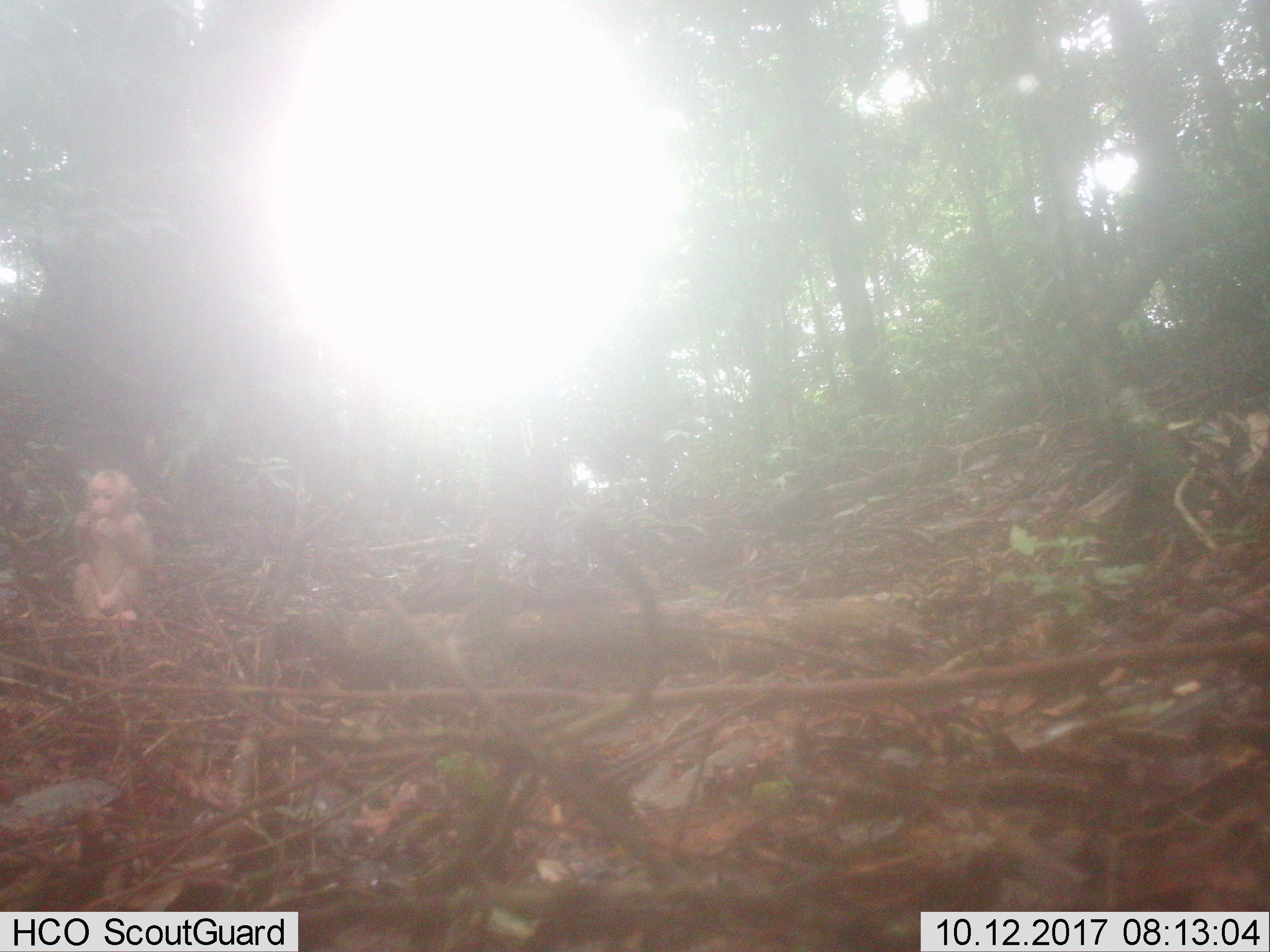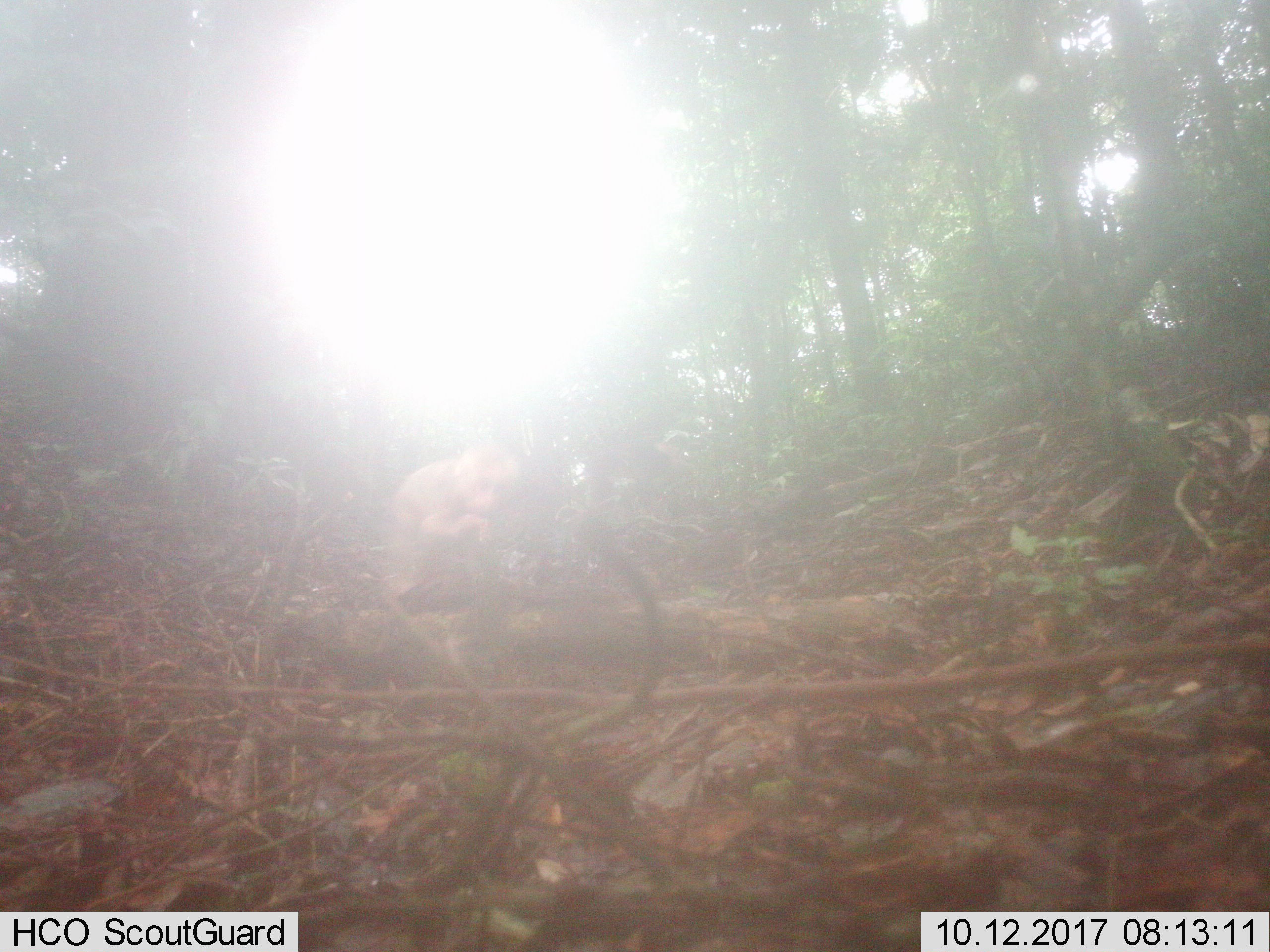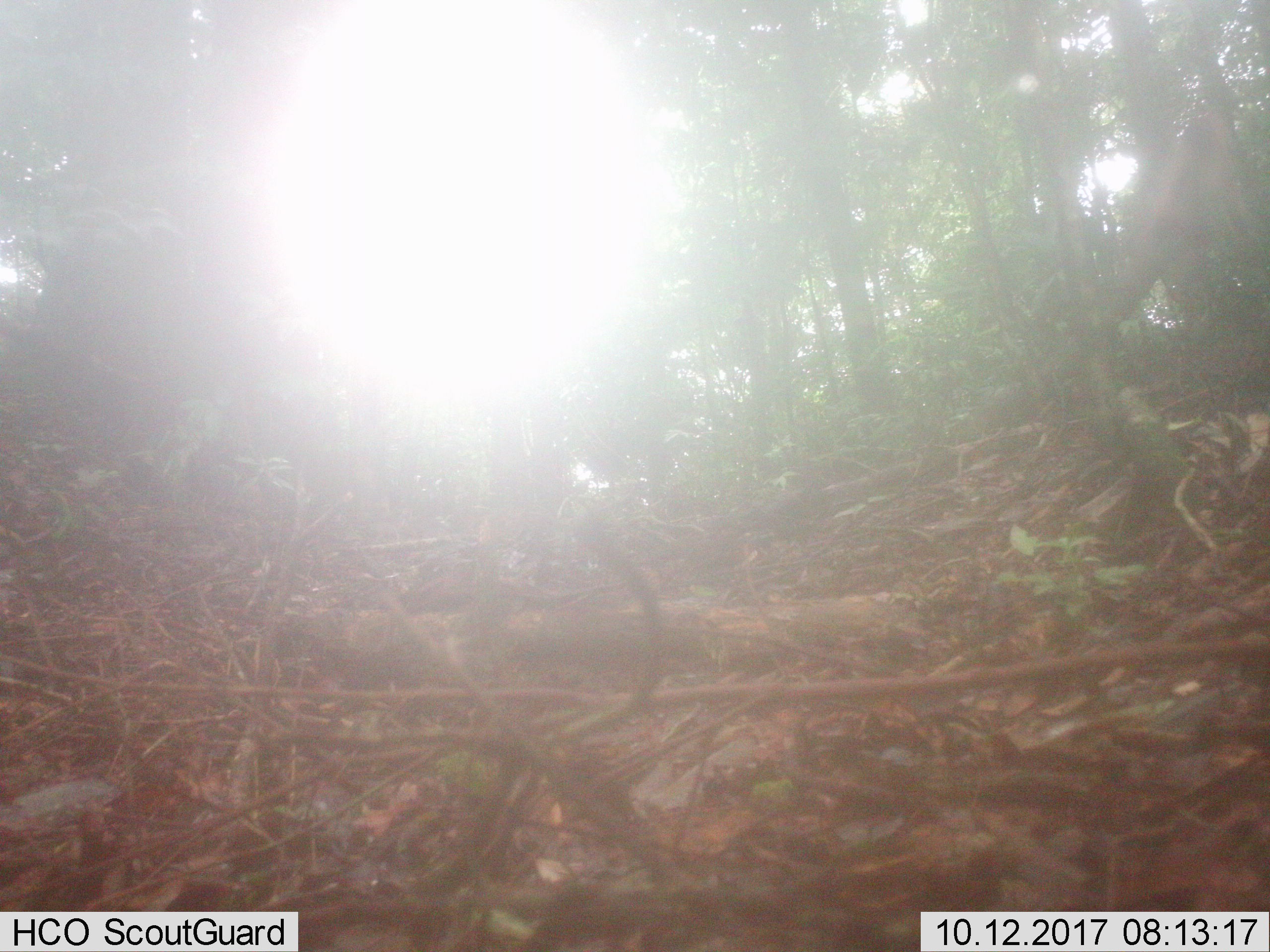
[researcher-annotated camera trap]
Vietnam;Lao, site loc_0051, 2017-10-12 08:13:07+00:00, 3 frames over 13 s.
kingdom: Animalia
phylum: Chordata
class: Mammalia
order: Primates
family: Cercopithecidae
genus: Macaca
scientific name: Macaca arctoides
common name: stump-tailed macaque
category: stump tailed macaque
Stump tailed macaque (stump-tailed macaque) (Macaca arctoides). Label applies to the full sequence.